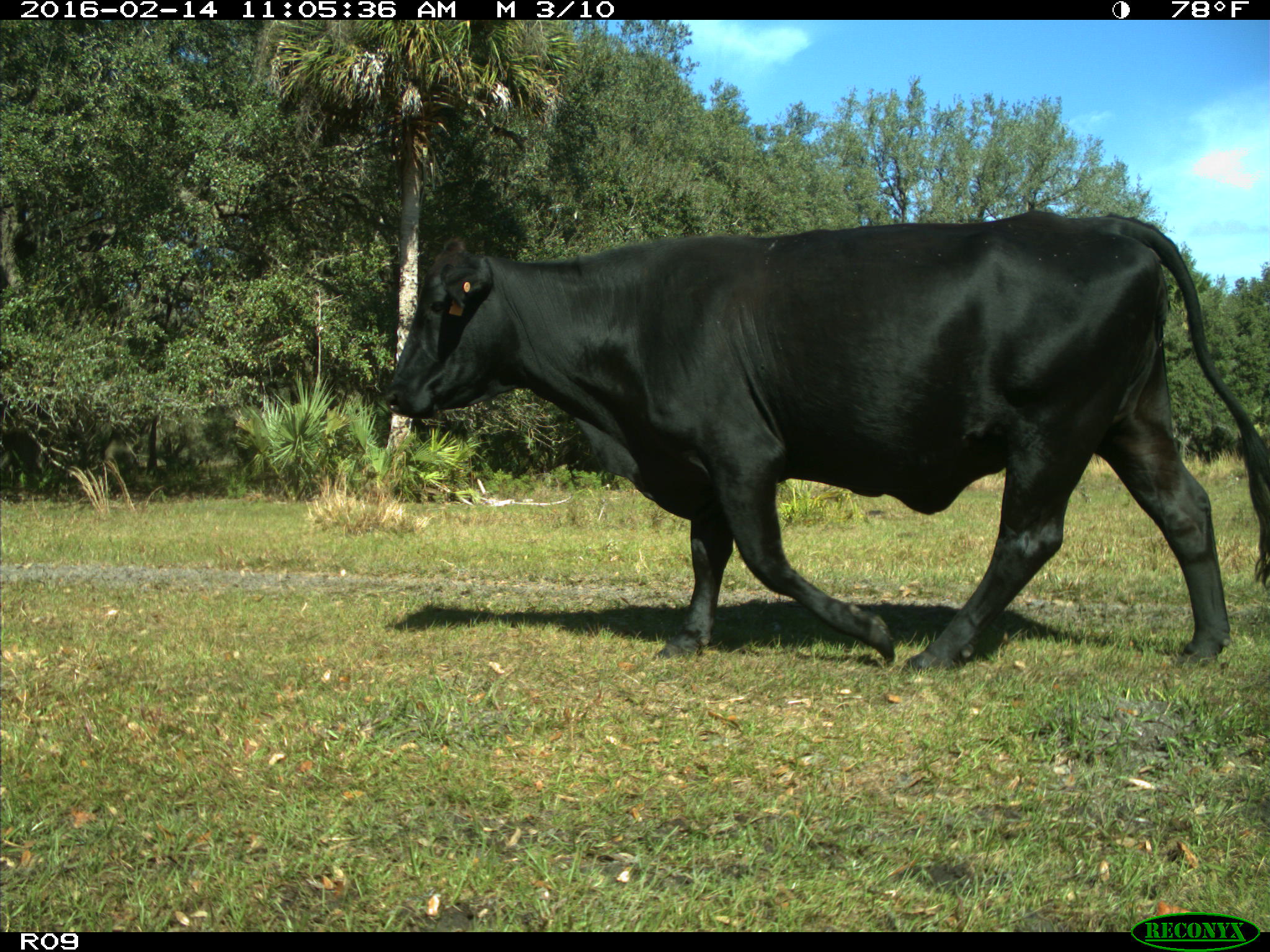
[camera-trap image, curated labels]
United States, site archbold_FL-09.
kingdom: Animalia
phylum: Chordata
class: Mammalia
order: Artiodactyla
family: Bovidae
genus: Bos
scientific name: Bos taurus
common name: domestic cow